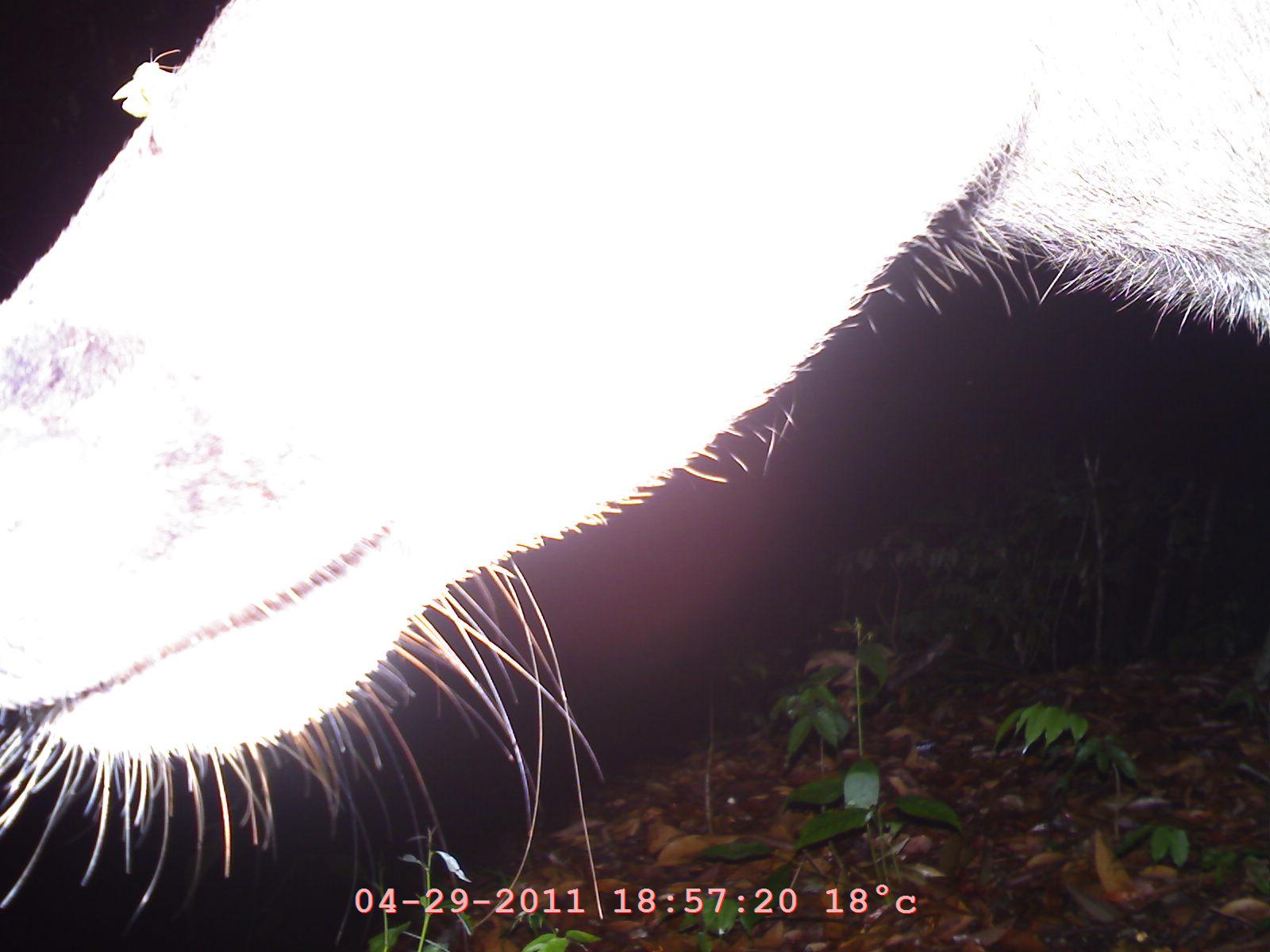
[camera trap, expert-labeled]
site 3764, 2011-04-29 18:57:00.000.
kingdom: Animalia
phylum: Chordata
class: Mammalia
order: Artiodactyla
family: Cervidae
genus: Rusa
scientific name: Rusa unicolor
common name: sambar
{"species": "Rusa unicolor (sambar)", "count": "1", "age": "adult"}